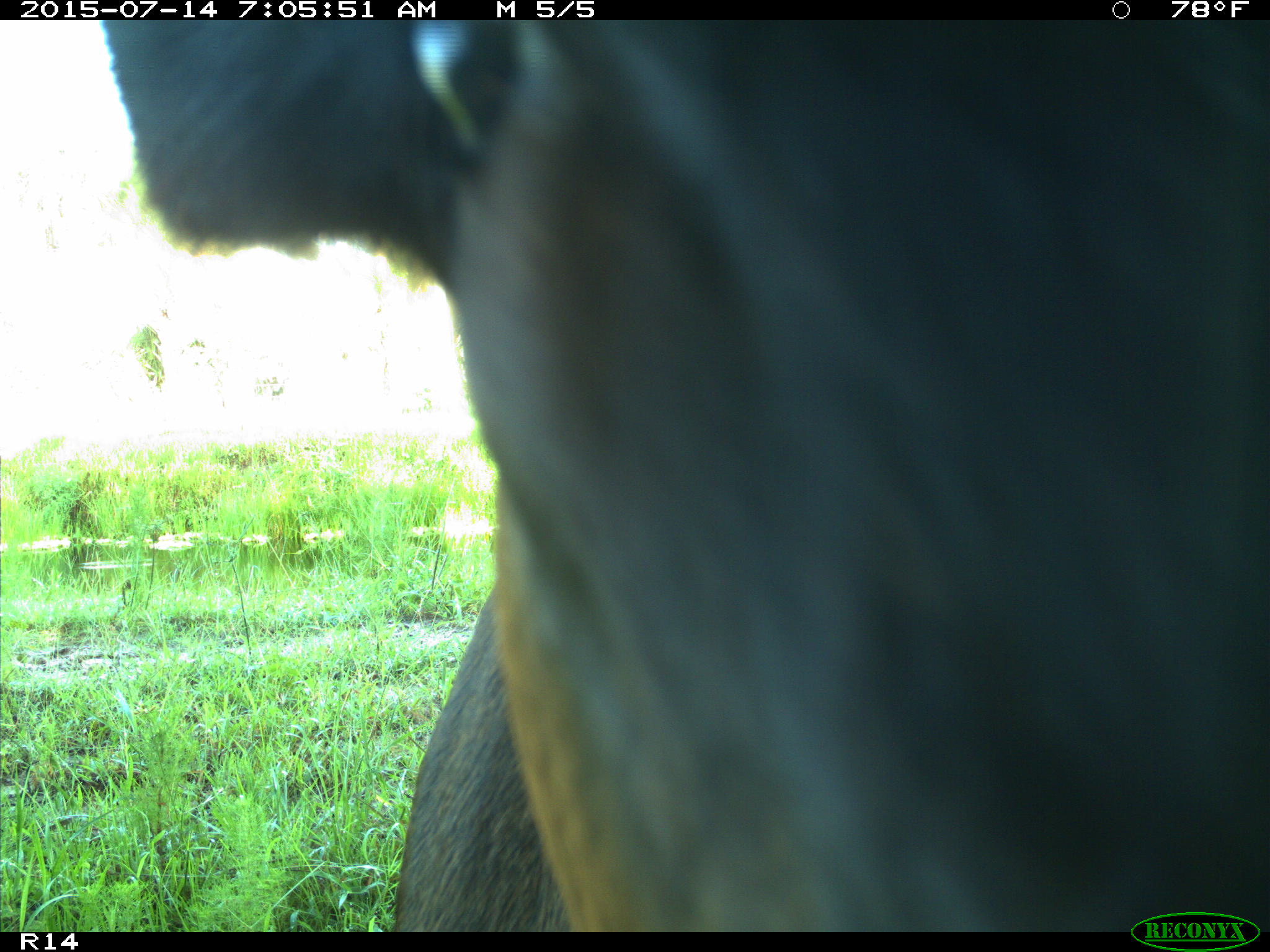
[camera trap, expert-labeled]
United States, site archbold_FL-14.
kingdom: Animalia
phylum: Chordata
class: Mammalia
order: Artiodactyla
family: Bovidae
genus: Bos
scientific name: Bos taurus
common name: domestic cow